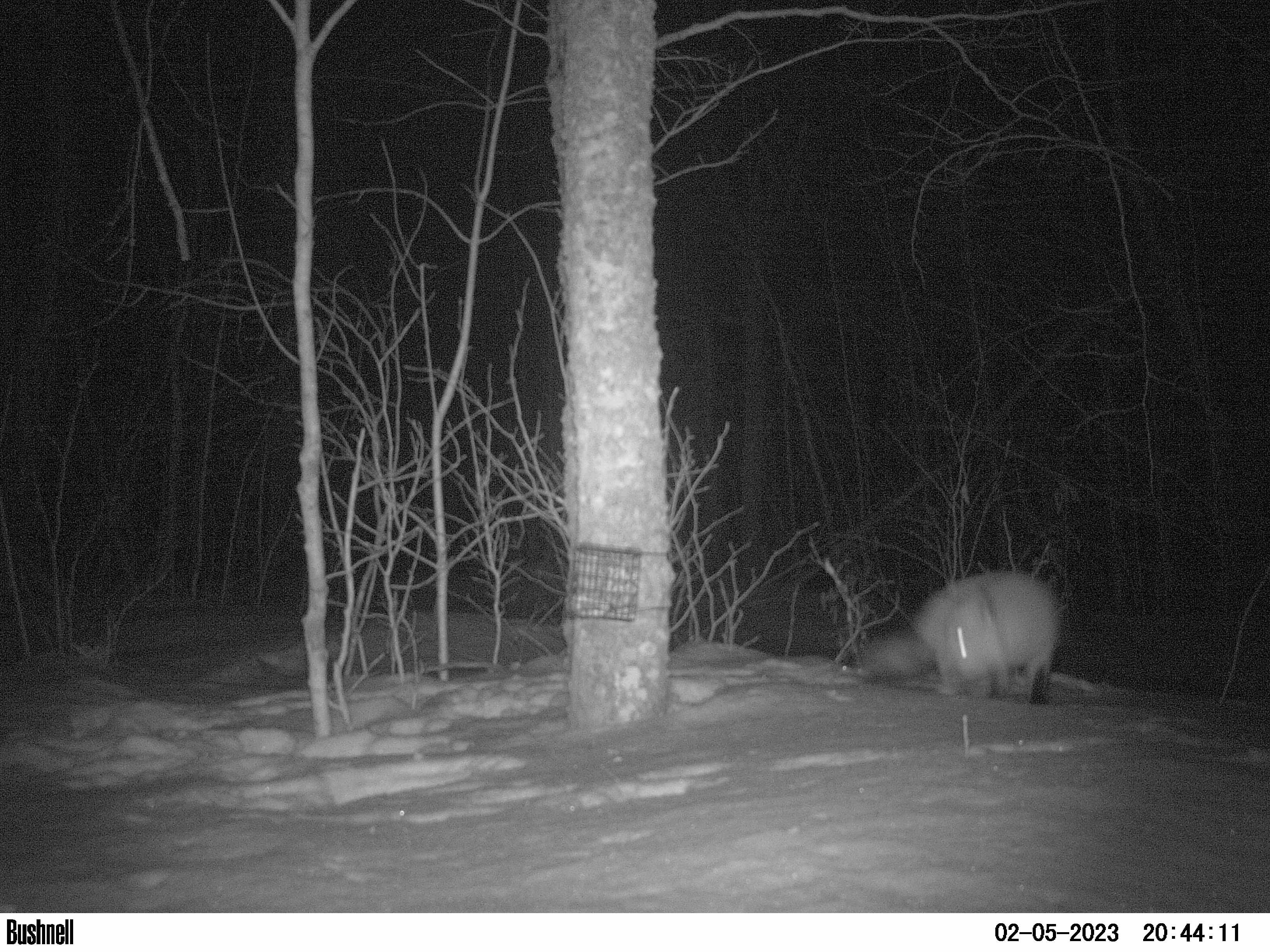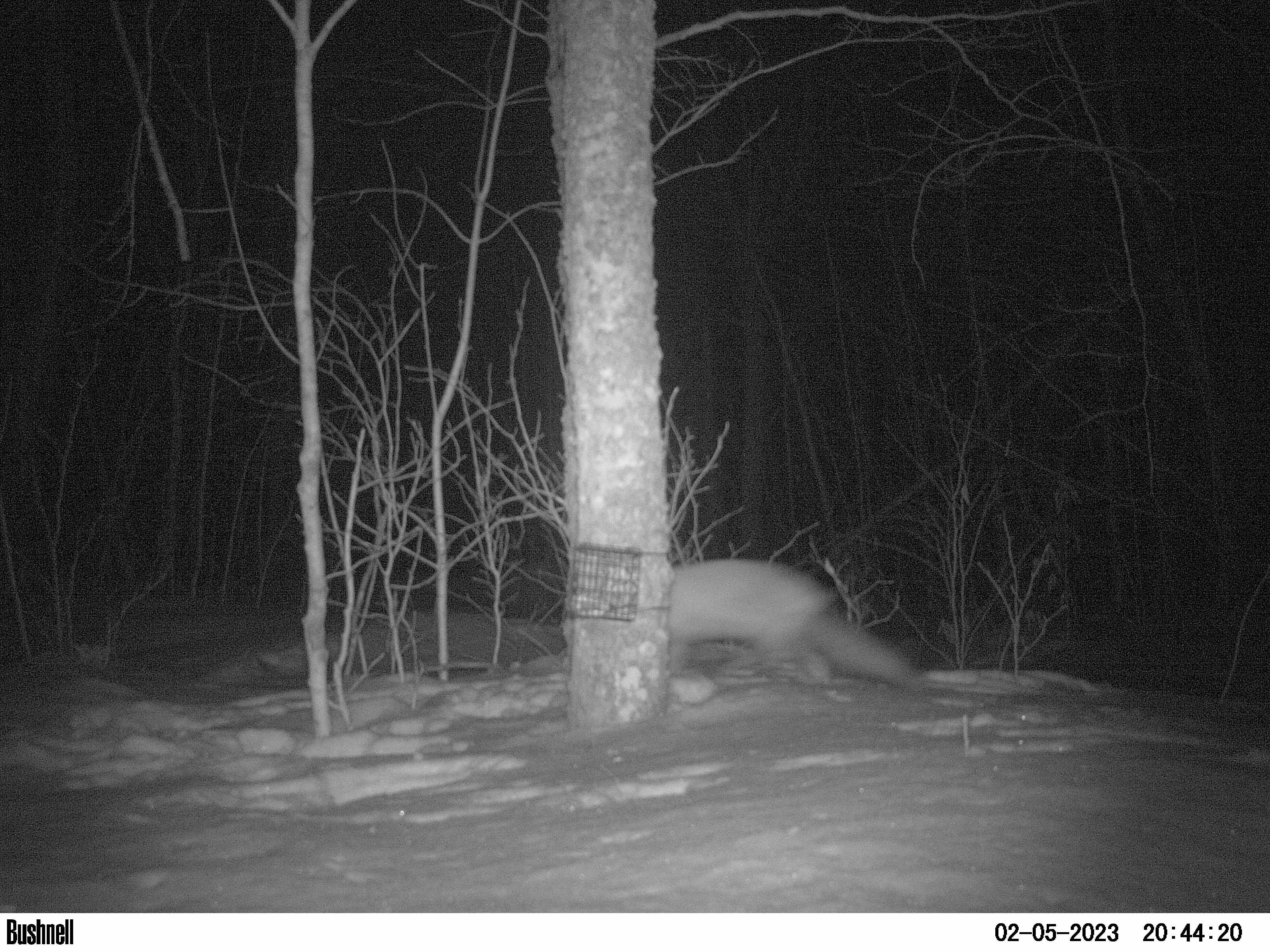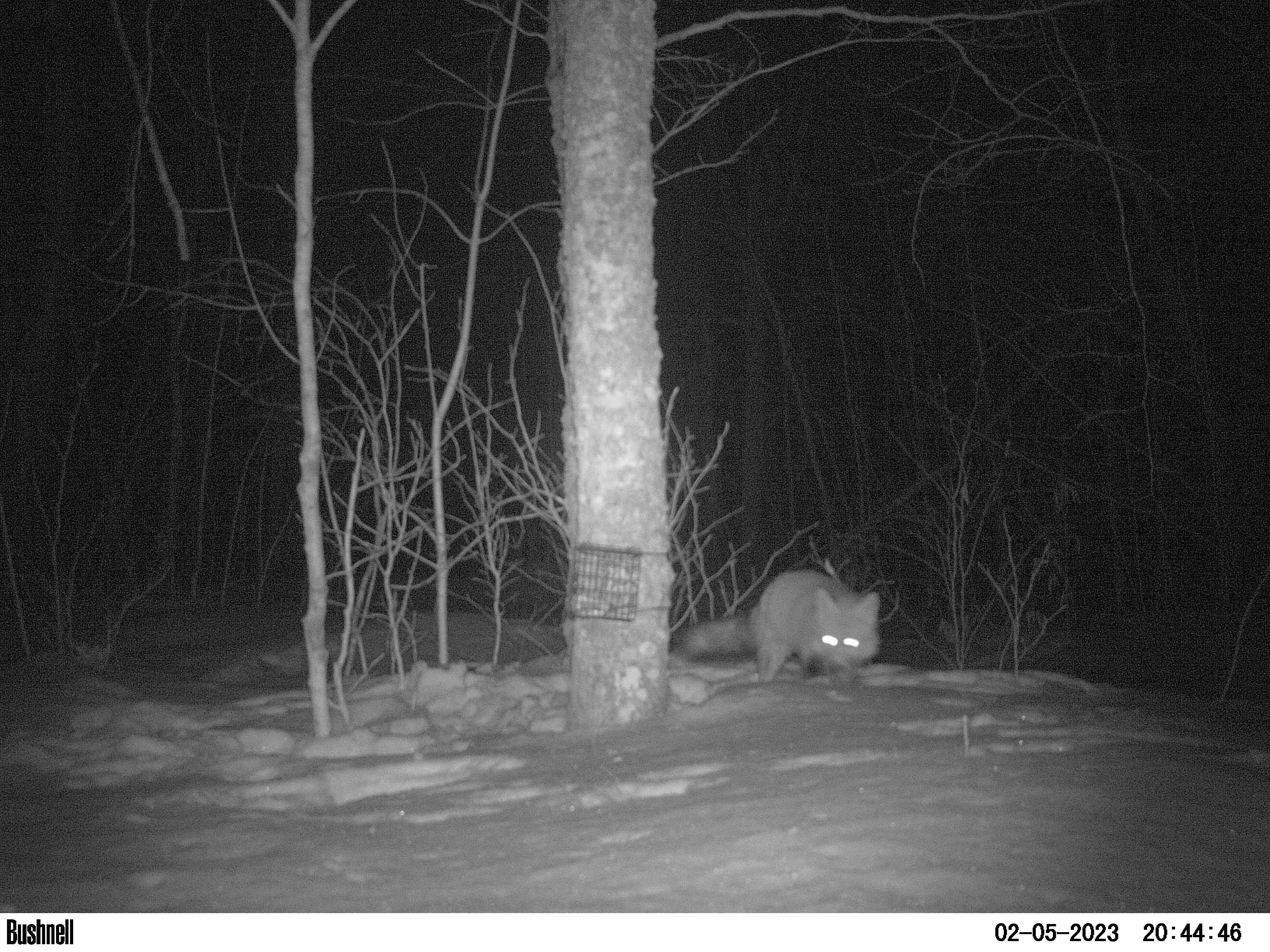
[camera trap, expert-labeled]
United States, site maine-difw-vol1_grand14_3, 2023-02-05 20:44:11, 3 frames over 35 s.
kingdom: Animalia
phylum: Chordata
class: Mammalia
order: Carnivora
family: Canidae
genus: Vulpes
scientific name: Vulpes vulpes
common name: red fox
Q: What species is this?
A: Red fox (Vulpes vulpes).